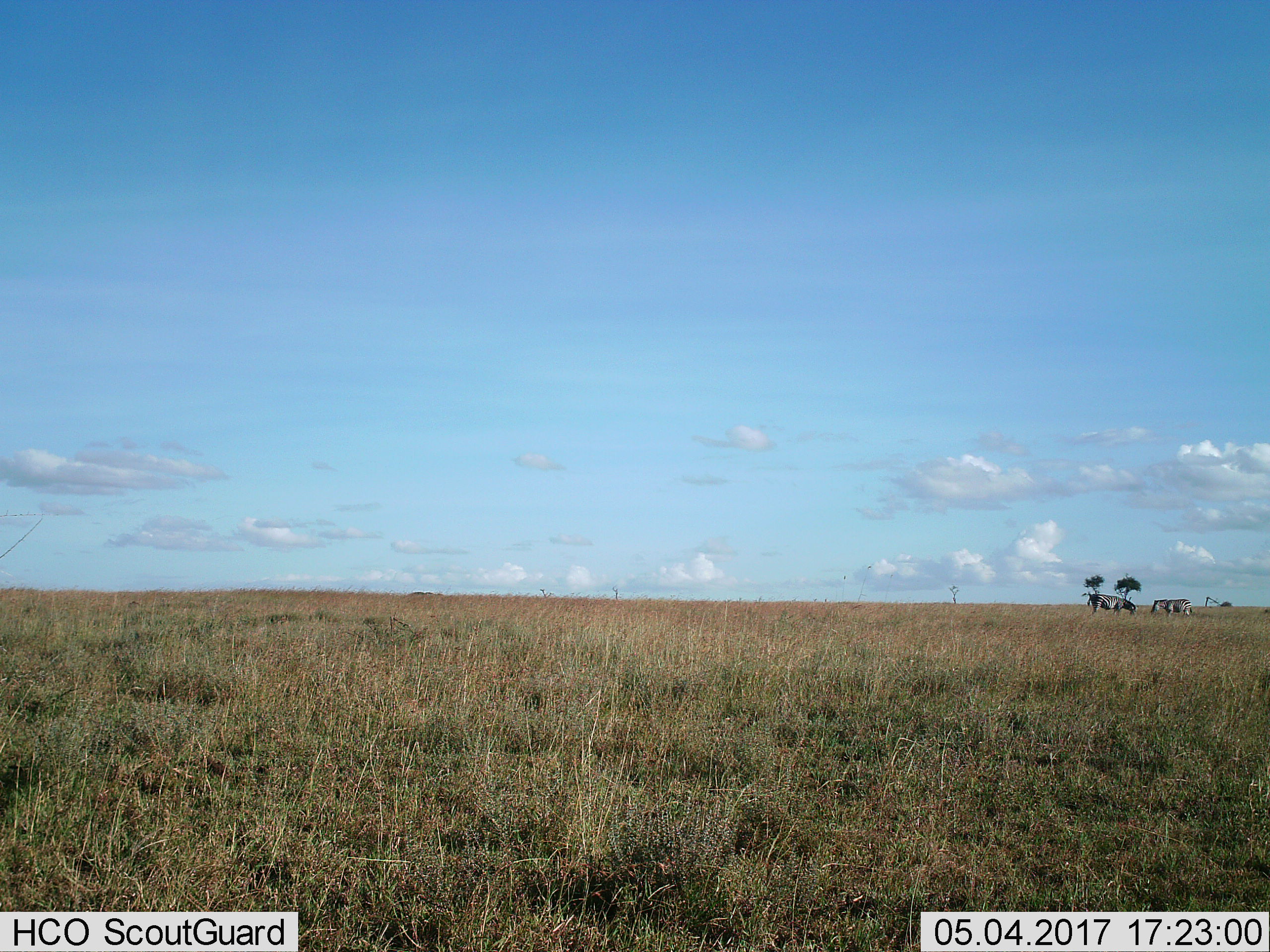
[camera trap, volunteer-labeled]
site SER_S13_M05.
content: unidentified animal